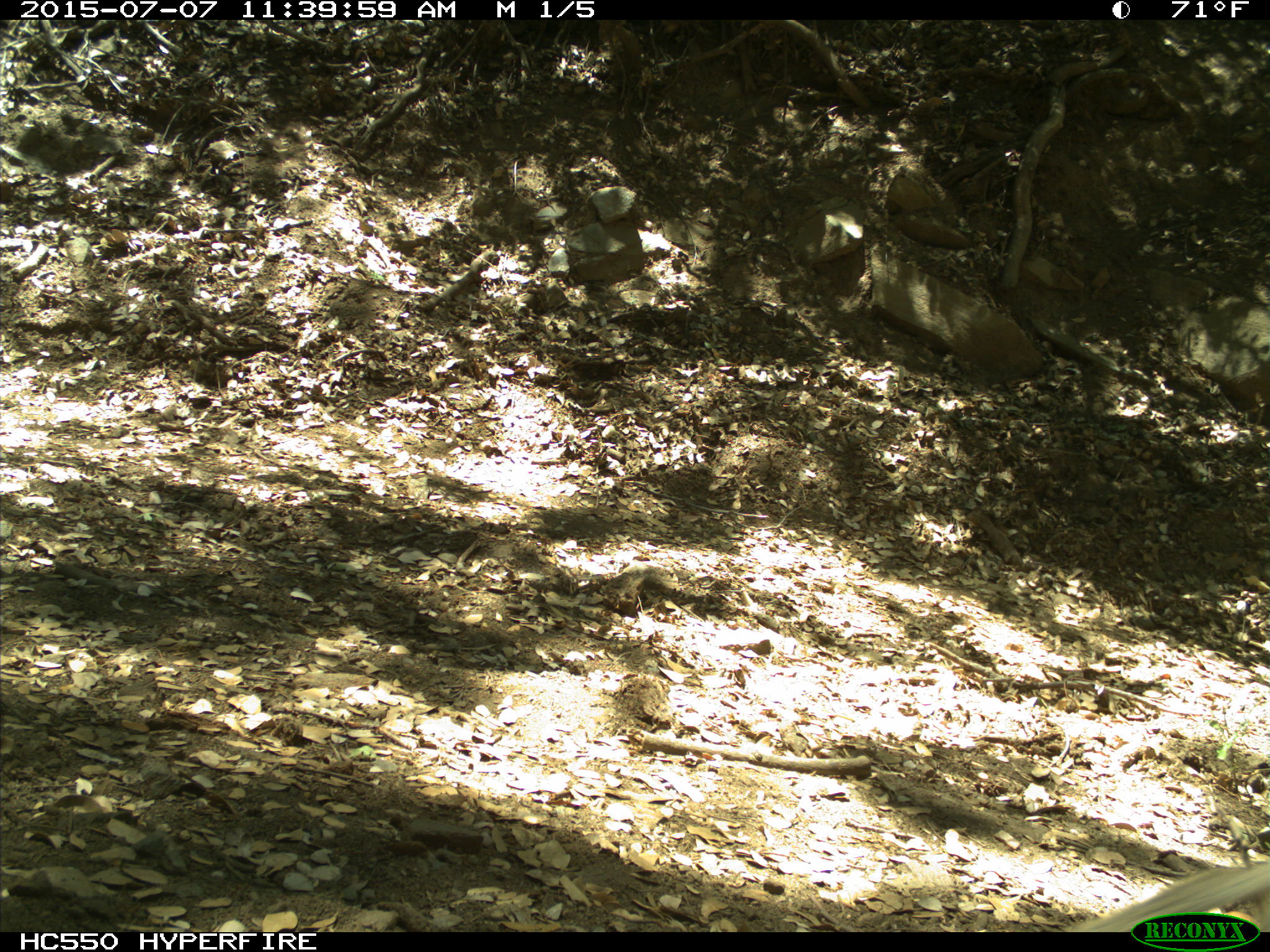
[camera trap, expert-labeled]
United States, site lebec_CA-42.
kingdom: Animalia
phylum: Chordata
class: Mammalia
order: Rodentia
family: Sciuridae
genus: Otospermophilus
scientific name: Otospermophilus beecheyi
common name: california ground squirrel